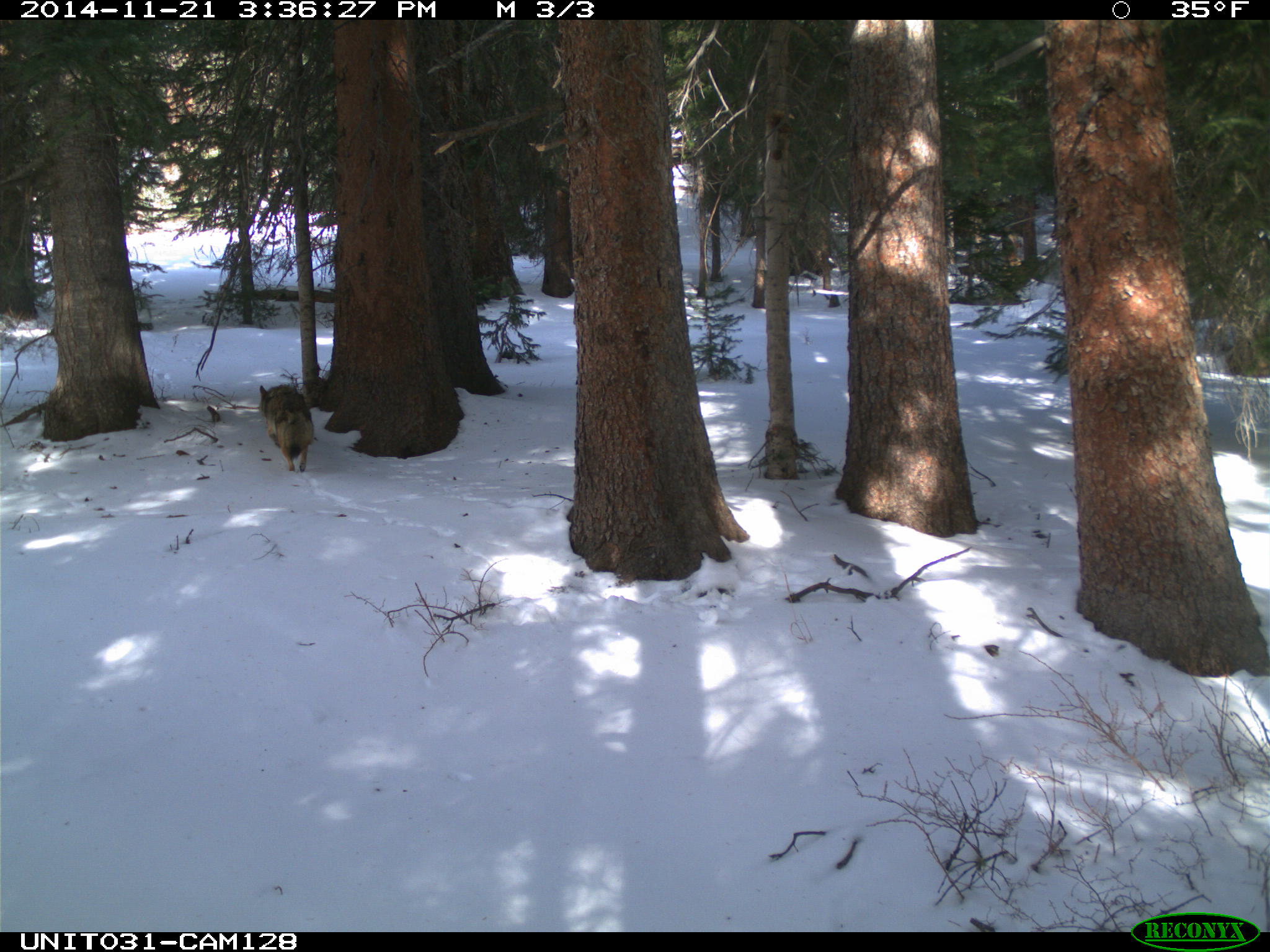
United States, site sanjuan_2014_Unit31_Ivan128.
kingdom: Animalia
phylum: Chordata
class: Mammalia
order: Carnivora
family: Canidae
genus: Canis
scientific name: Canis latrans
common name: coyote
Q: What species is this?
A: Canis latrans (coyote).